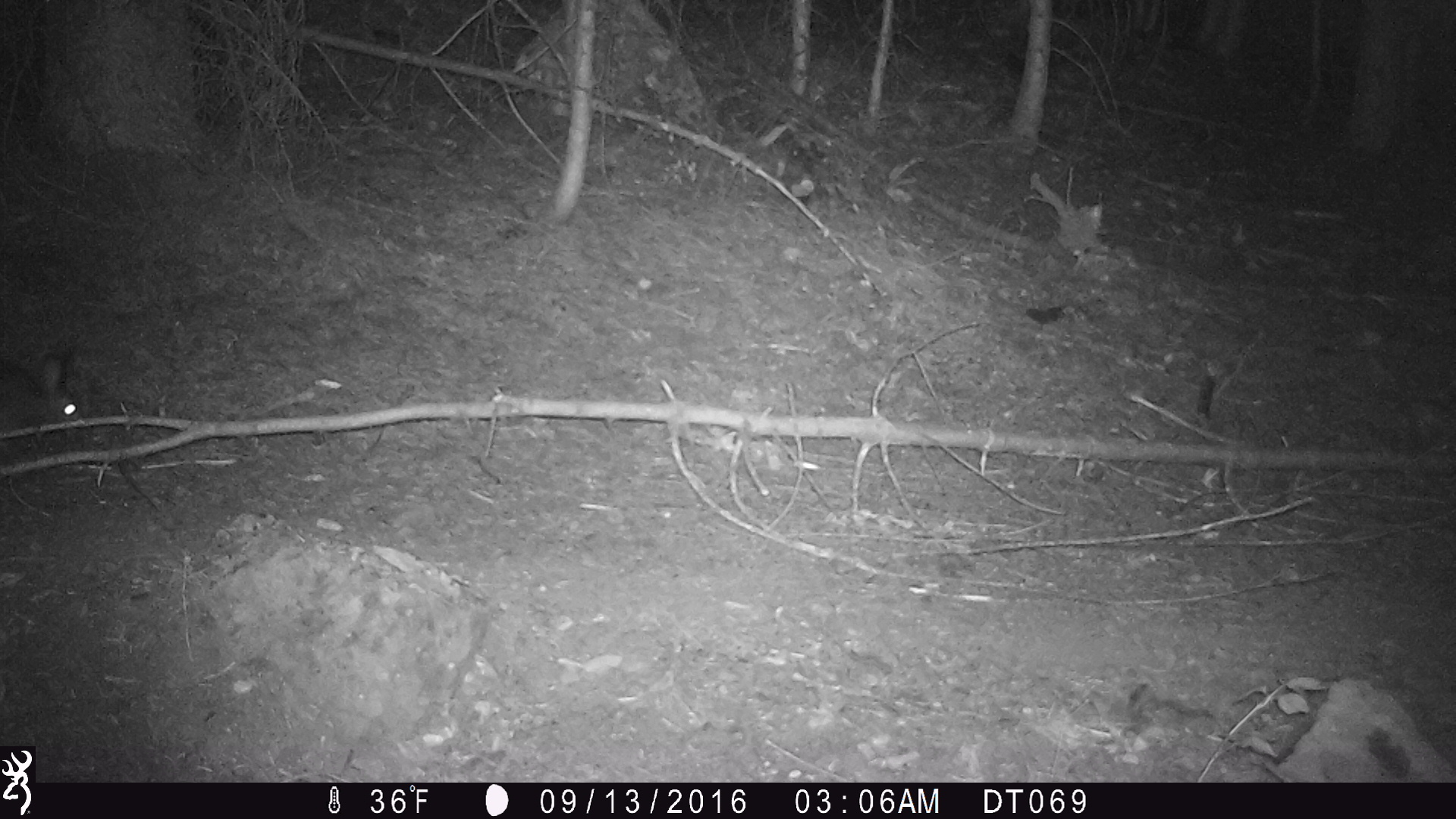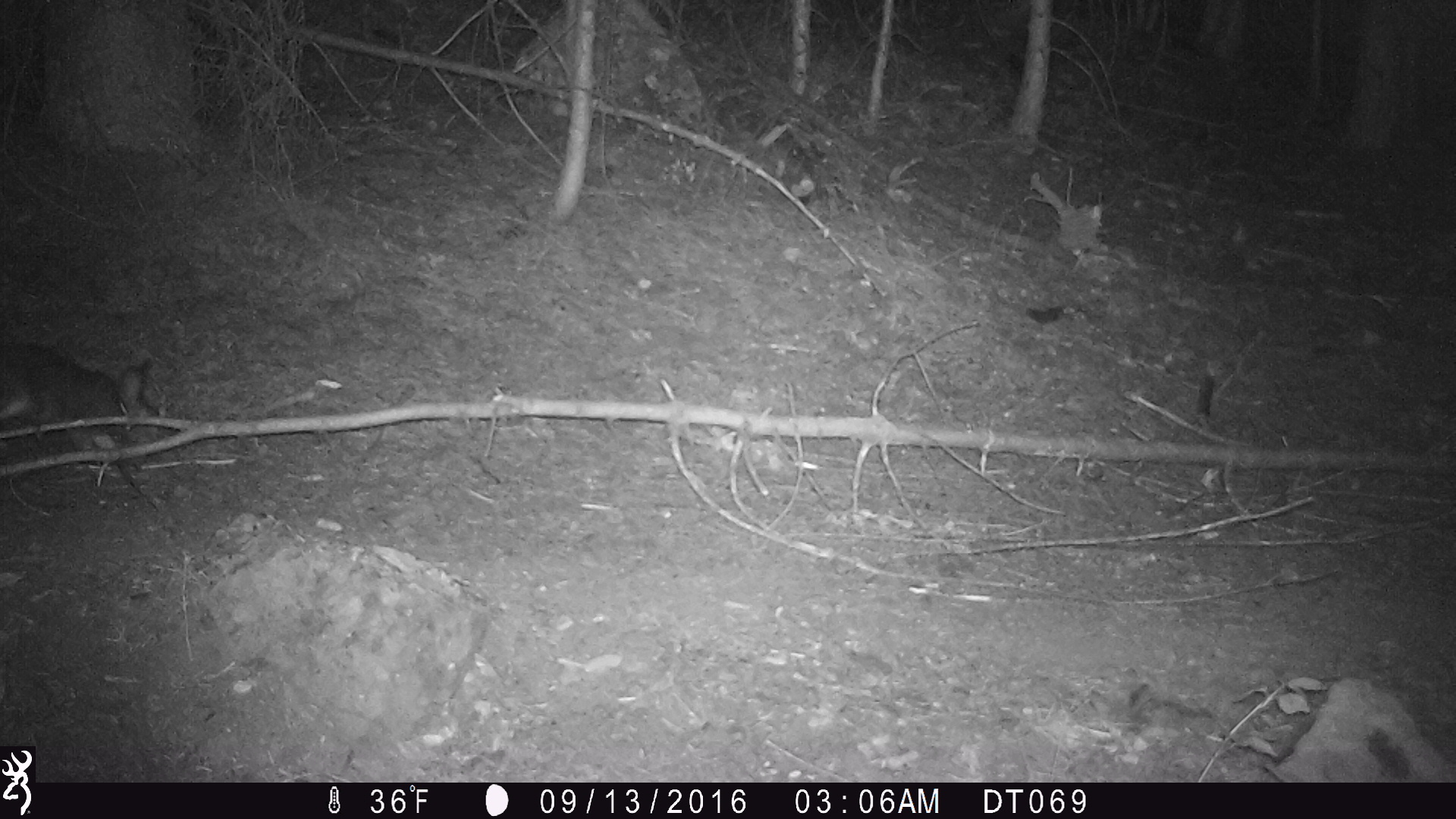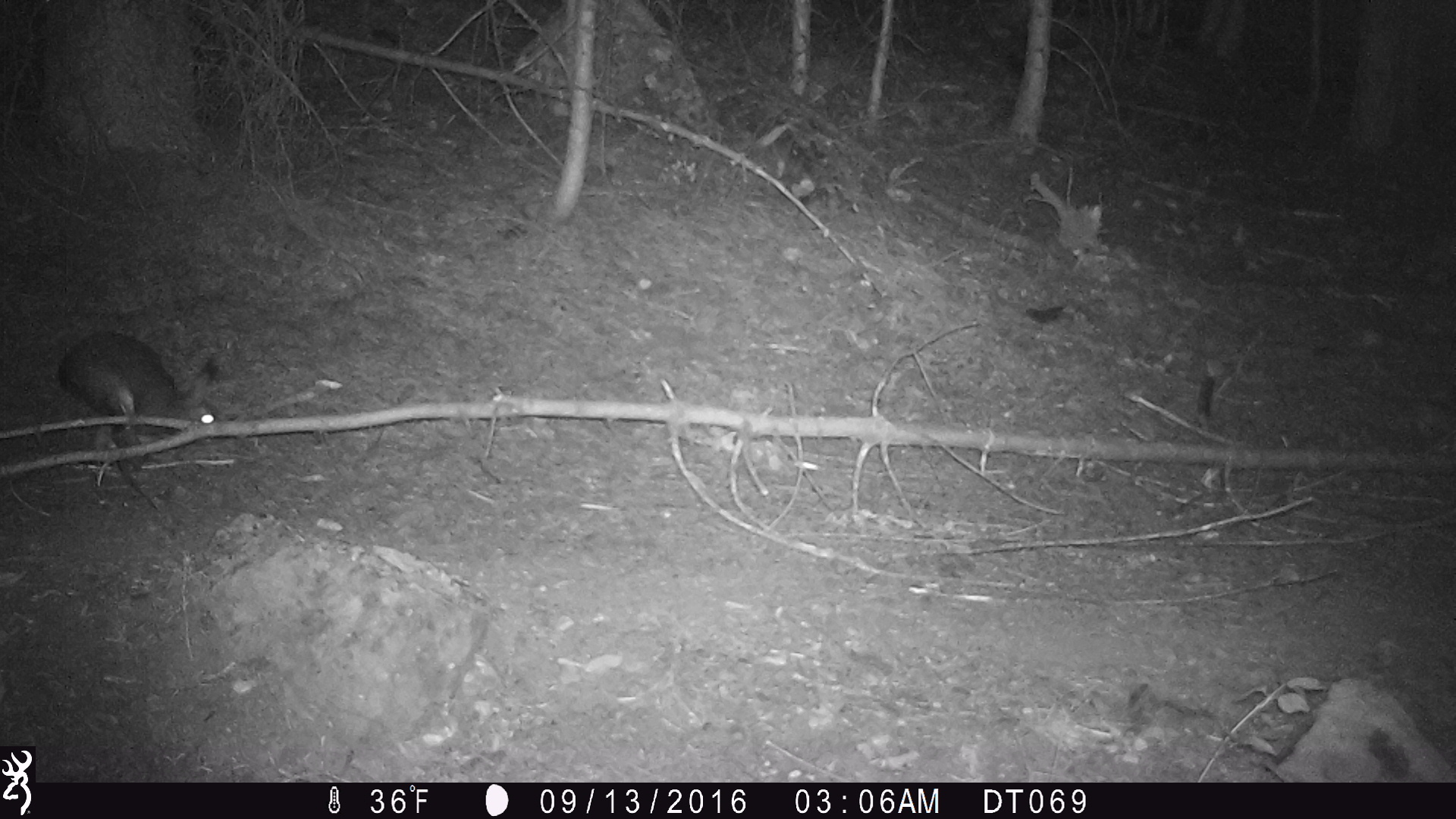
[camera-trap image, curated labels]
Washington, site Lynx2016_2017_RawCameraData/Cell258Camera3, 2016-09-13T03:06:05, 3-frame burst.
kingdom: Animalia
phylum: Chordata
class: Mammalia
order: Lagomorpha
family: Leporidae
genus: Lepus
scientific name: Lepus americanus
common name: snowshoe hare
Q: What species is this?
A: Lepus americanus (snowshoe hare).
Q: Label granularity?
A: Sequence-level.